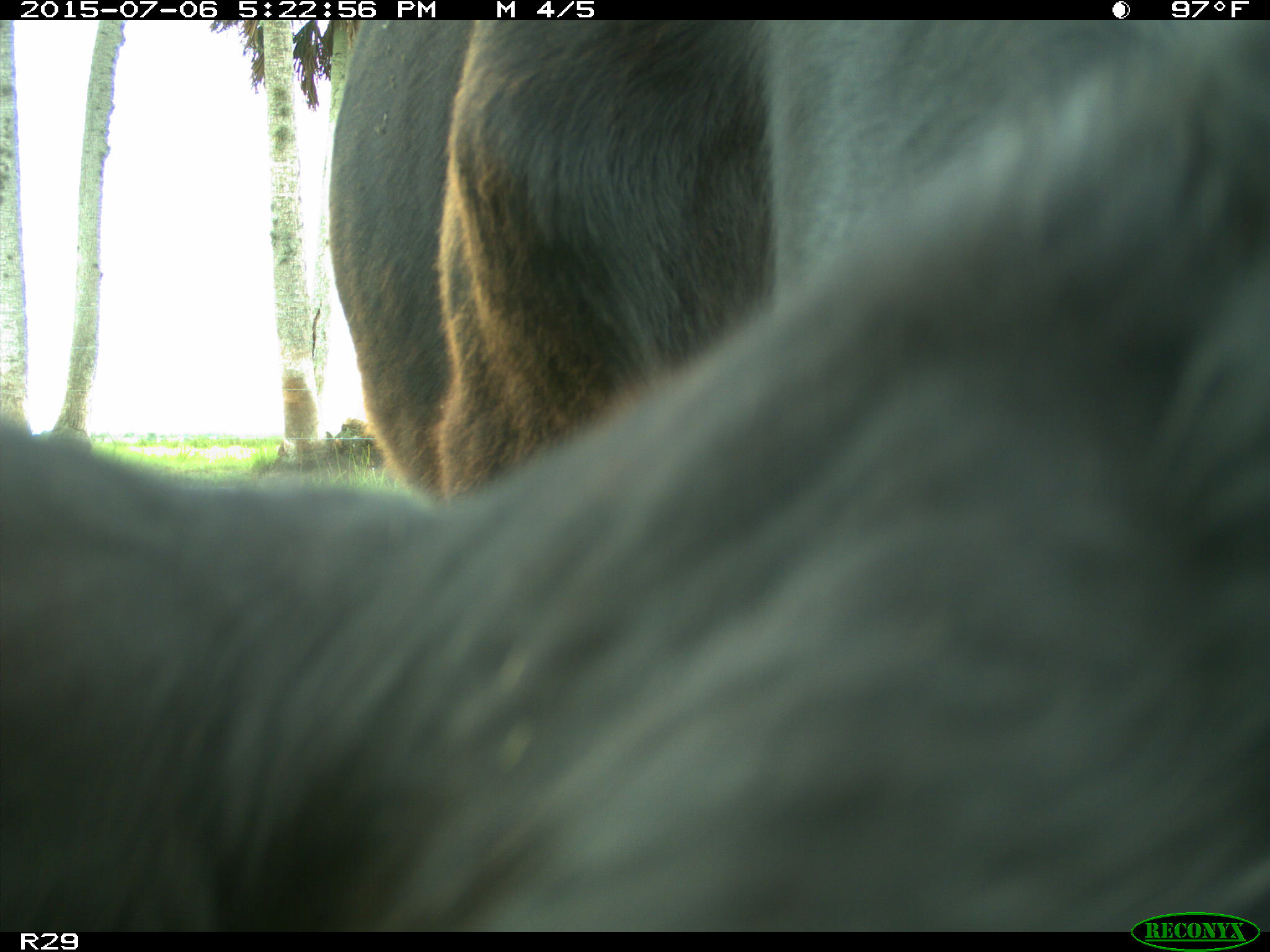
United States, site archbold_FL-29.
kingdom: Animalia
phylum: Chordata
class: Mammalia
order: Artiodactyla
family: Bovidae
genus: Bos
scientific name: Bos taurus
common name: domestic cow